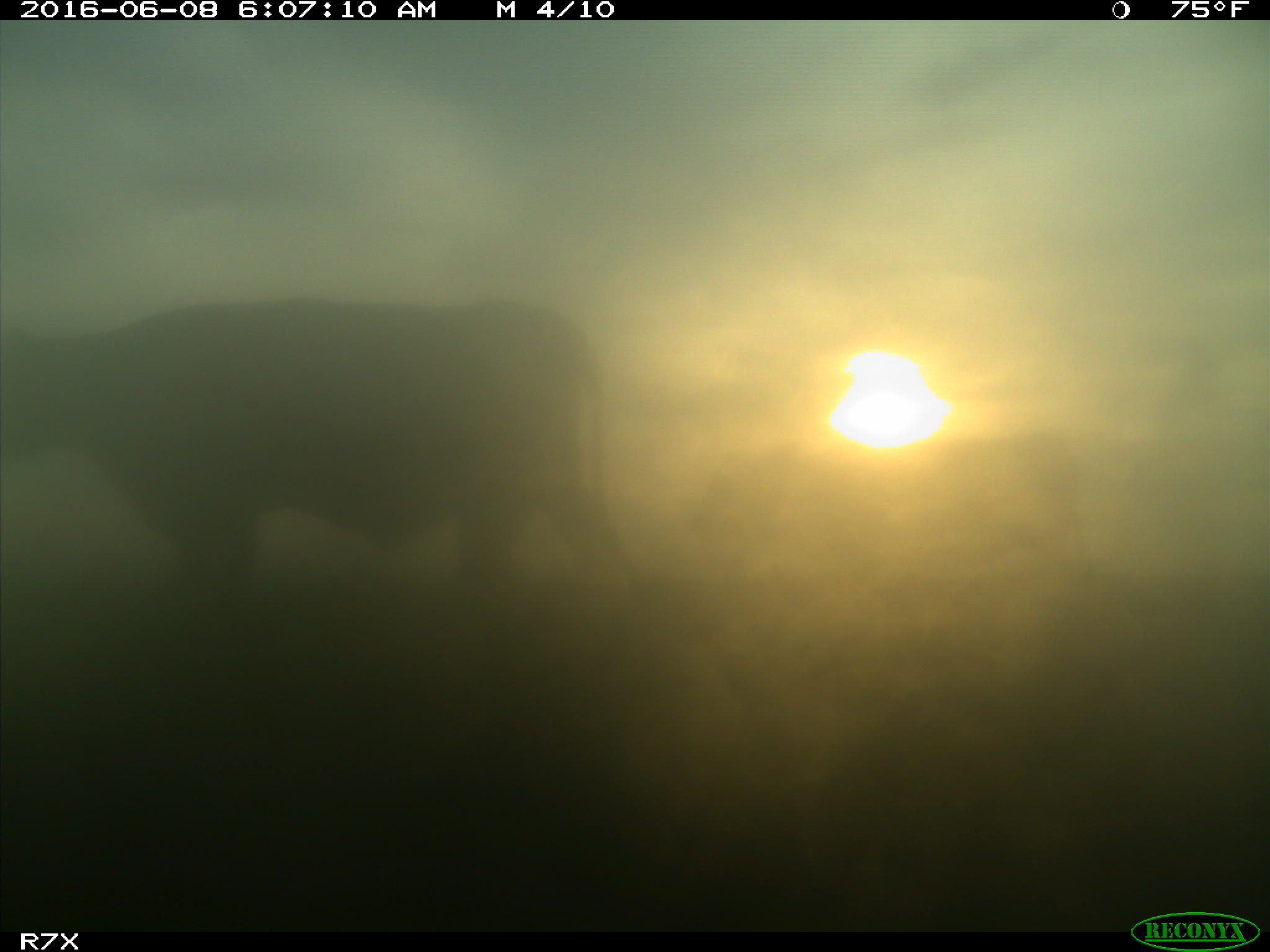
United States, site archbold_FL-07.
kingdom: Animalia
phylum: Chordata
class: Mammalia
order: Artiodactyla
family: Bovidae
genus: Bos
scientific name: Bos taurus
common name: domestic cow